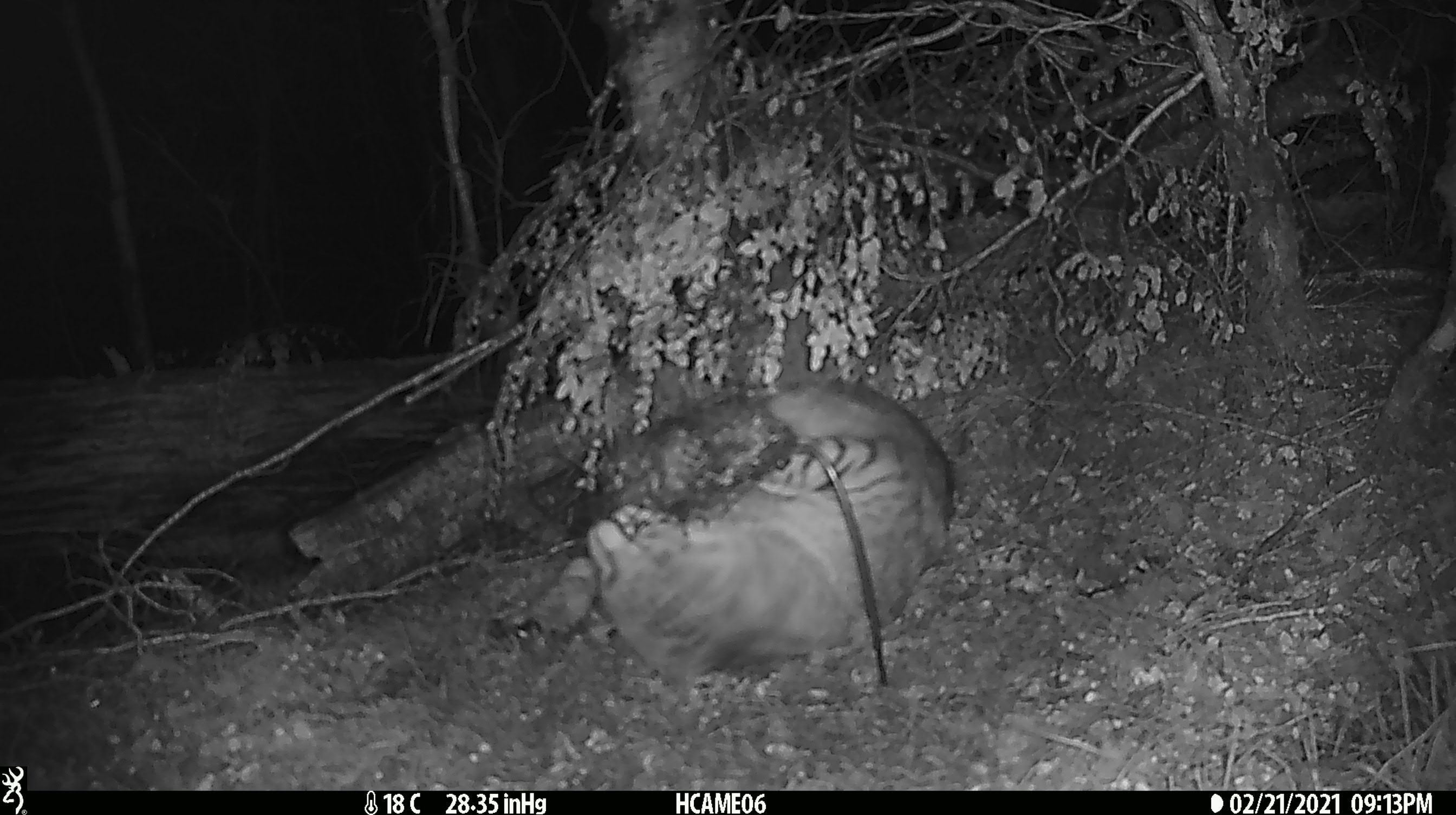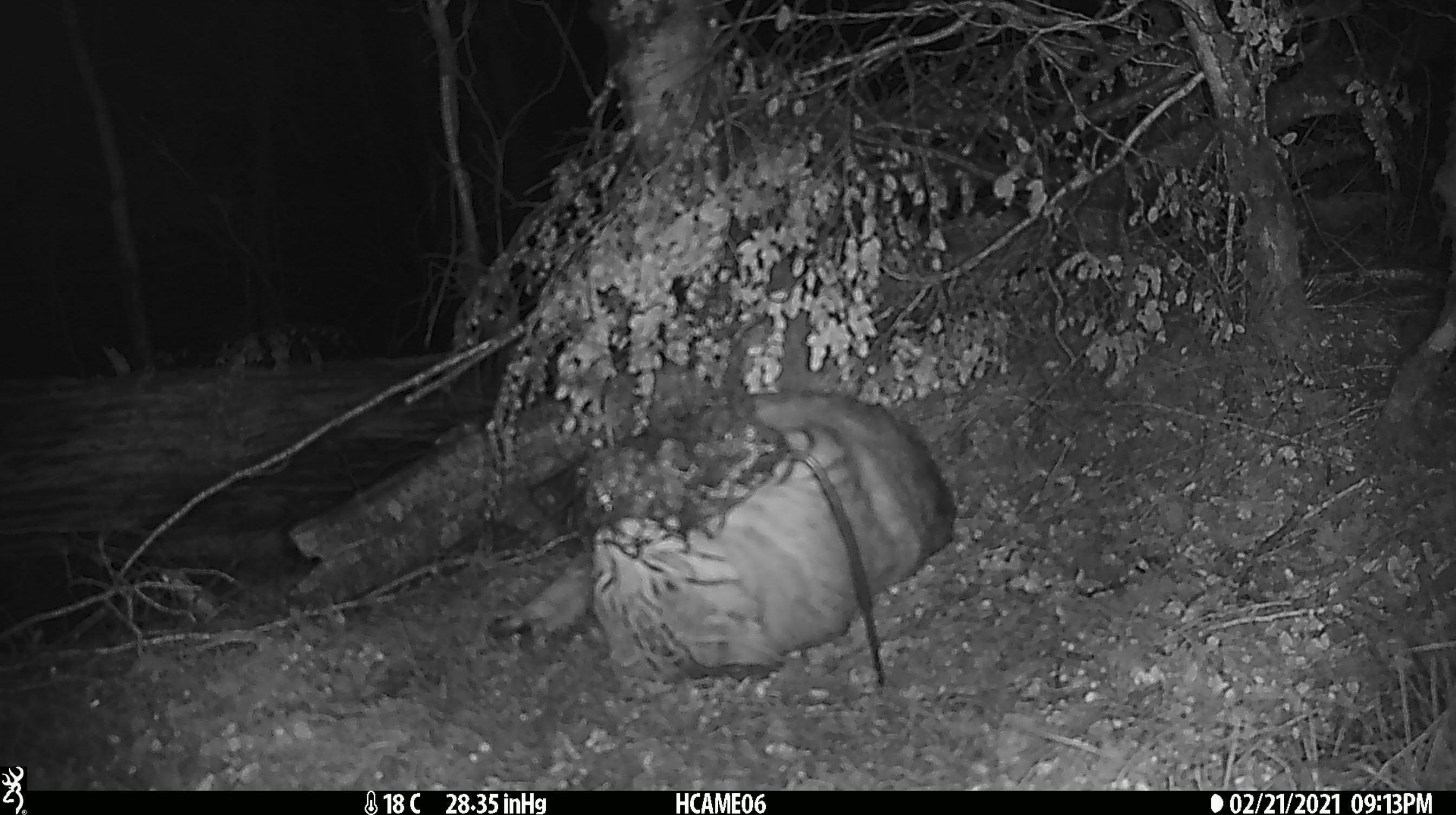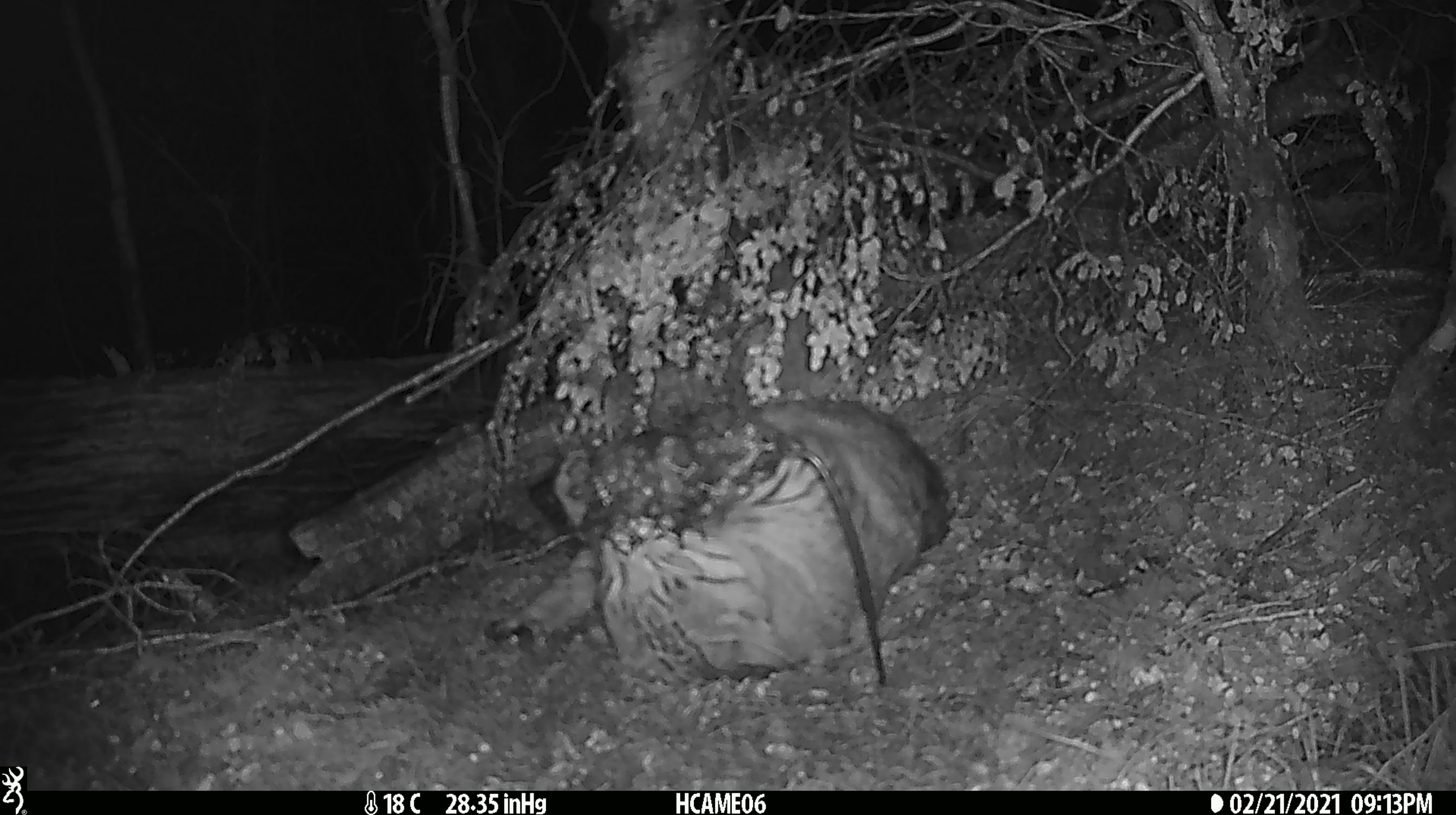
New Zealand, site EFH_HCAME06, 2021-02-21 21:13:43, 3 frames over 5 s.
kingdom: Animalia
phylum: Chordata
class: Mammalia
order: Carnivora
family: Felidae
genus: Felis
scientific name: Felis catus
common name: domestic cat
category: cat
Cat (domestic cat) (Felis catus).